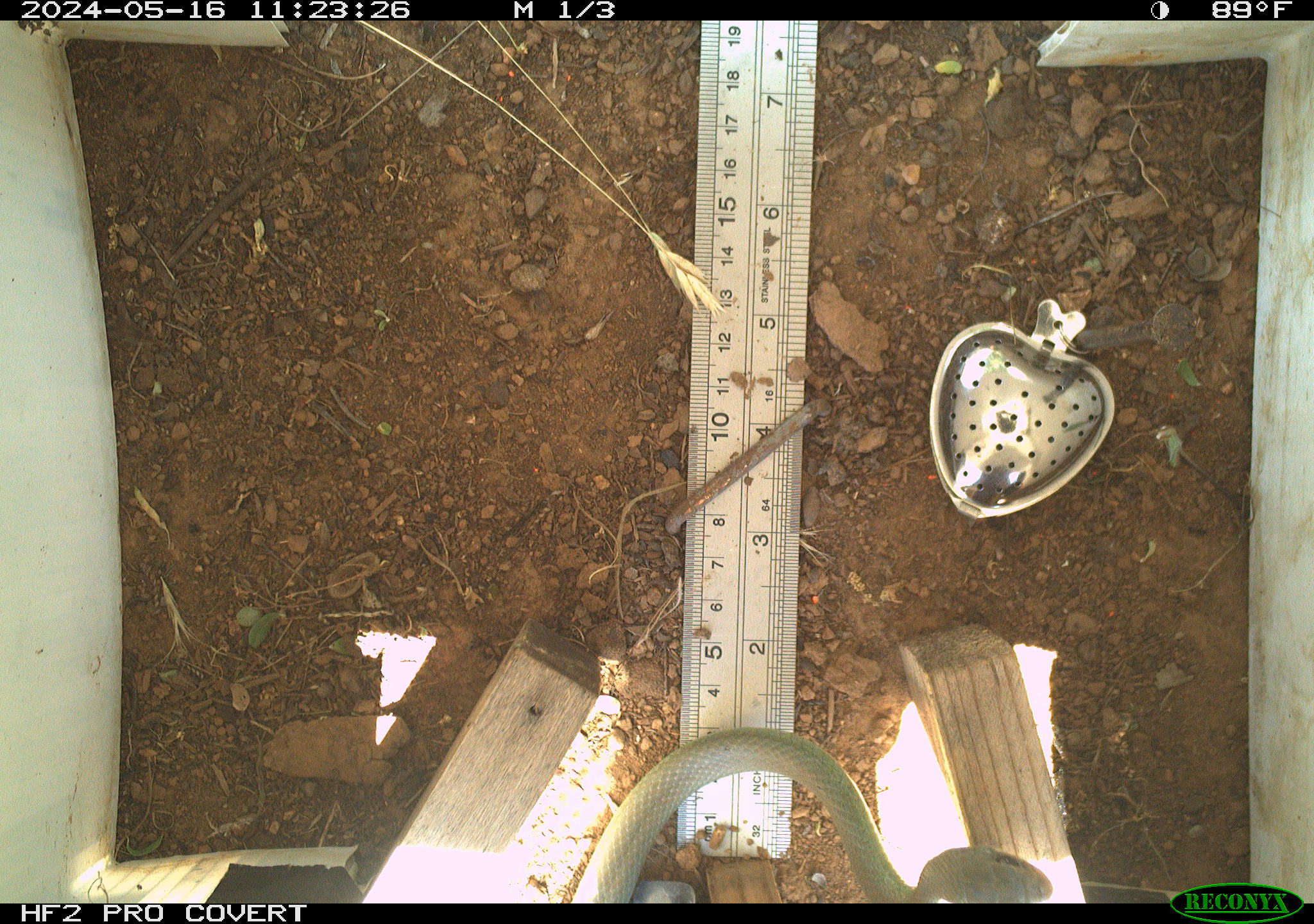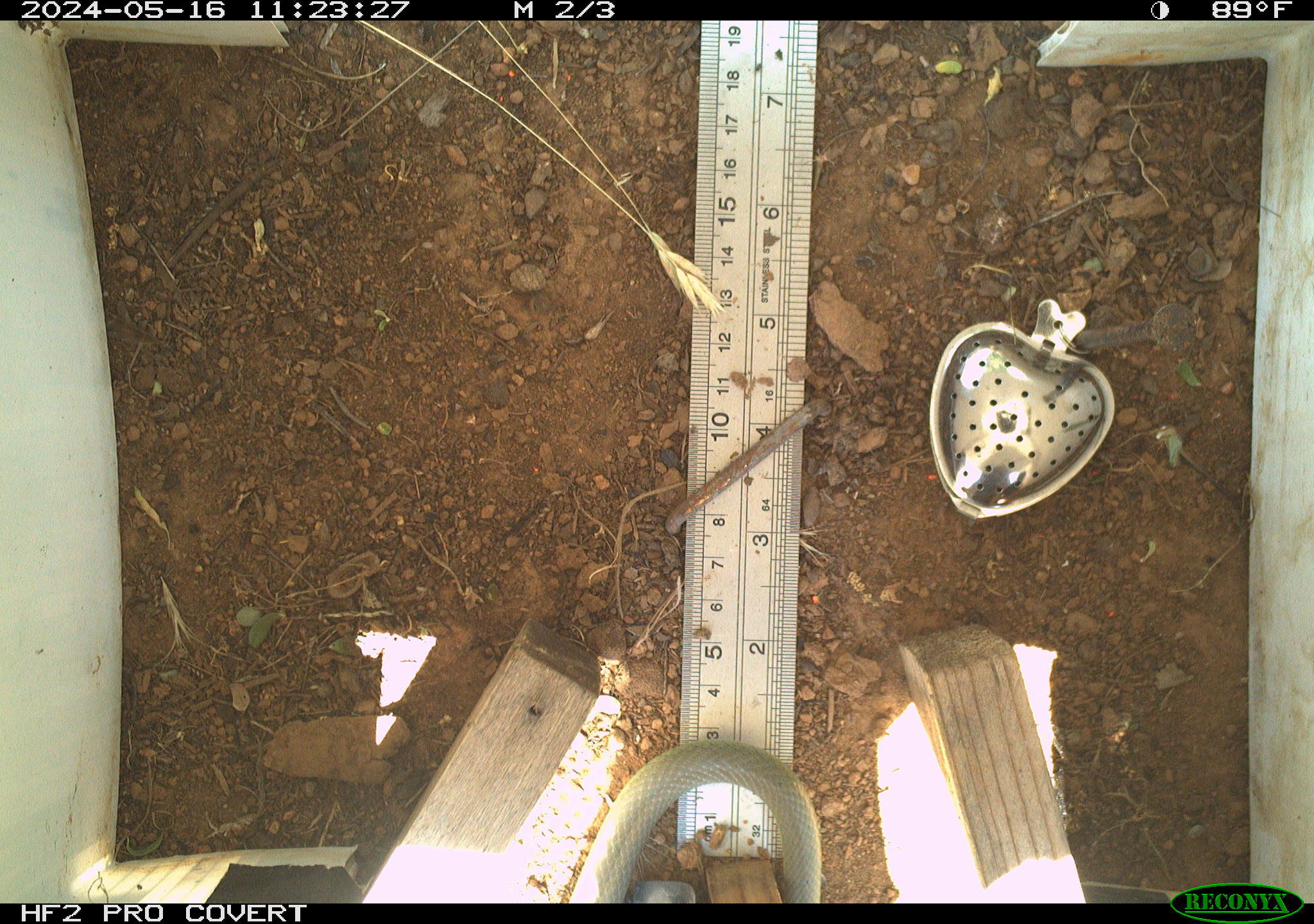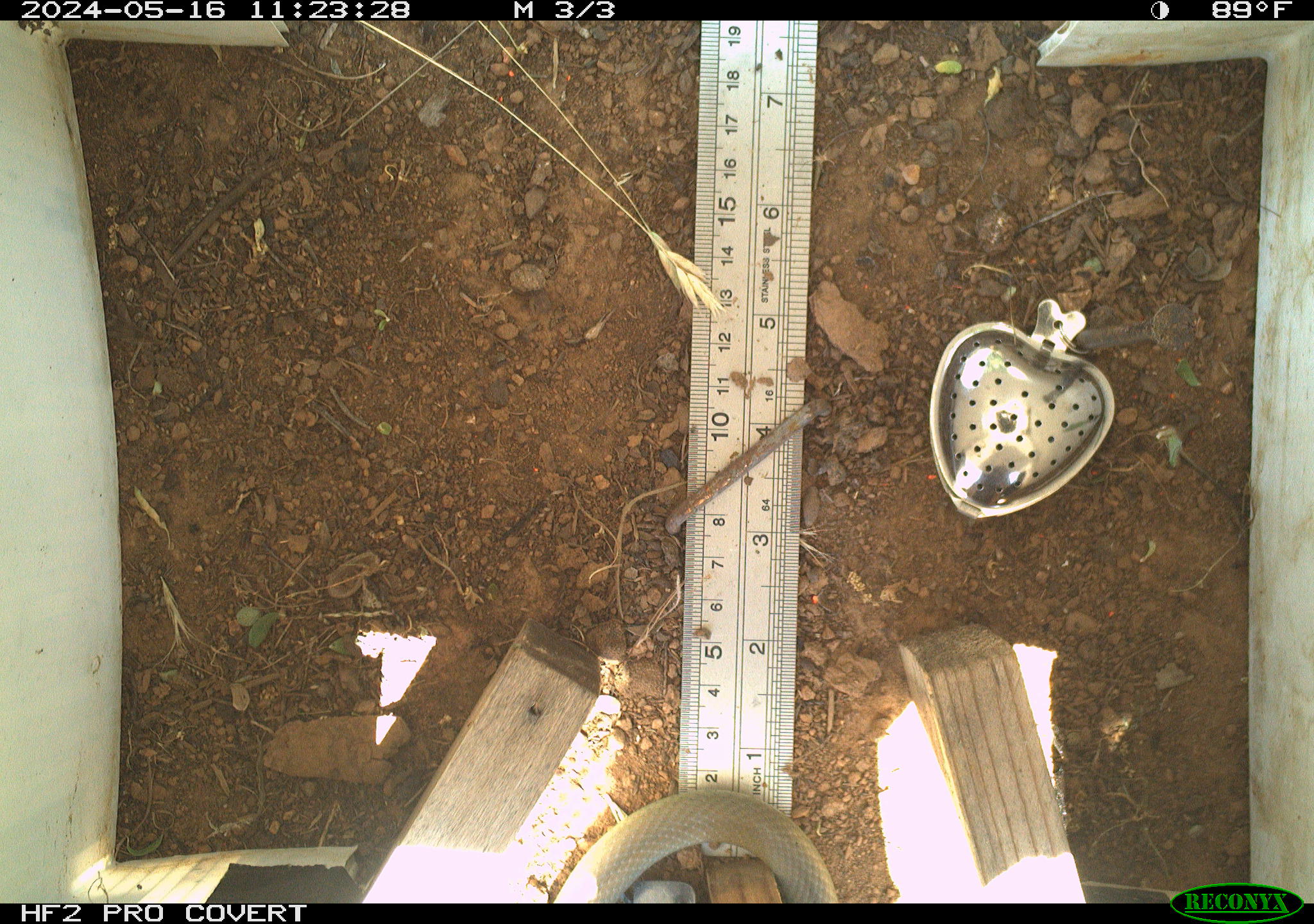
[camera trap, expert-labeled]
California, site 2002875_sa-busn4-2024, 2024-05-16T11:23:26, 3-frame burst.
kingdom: Animalia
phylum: Chordata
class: Reptilia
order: Squamata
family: Colubridae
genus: Coluber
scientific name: Coluber constrictor mormon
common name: western yellow-bellied racer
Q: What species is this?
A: Western yellow-bellied racer (Coluber constrictor mormon).